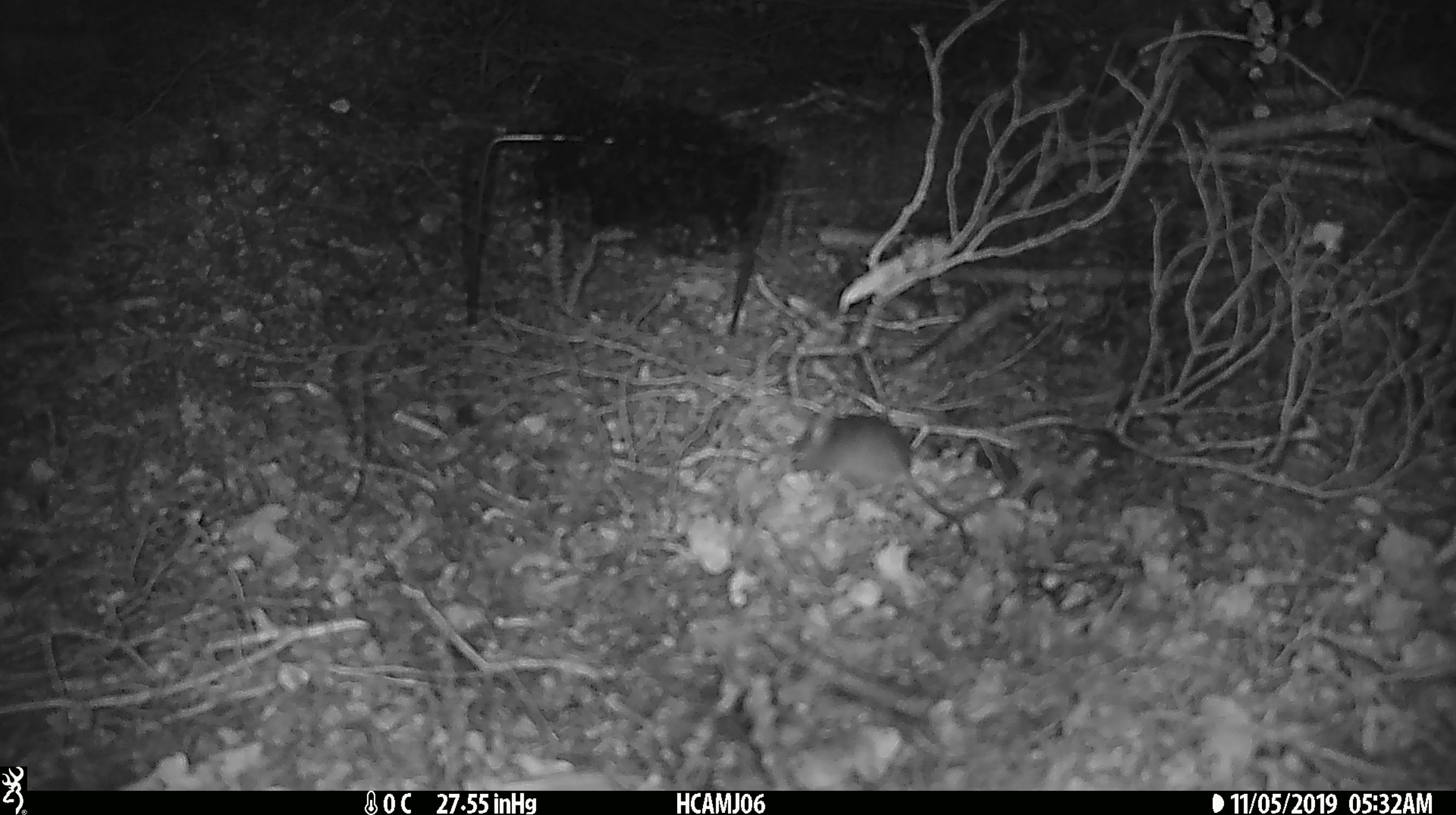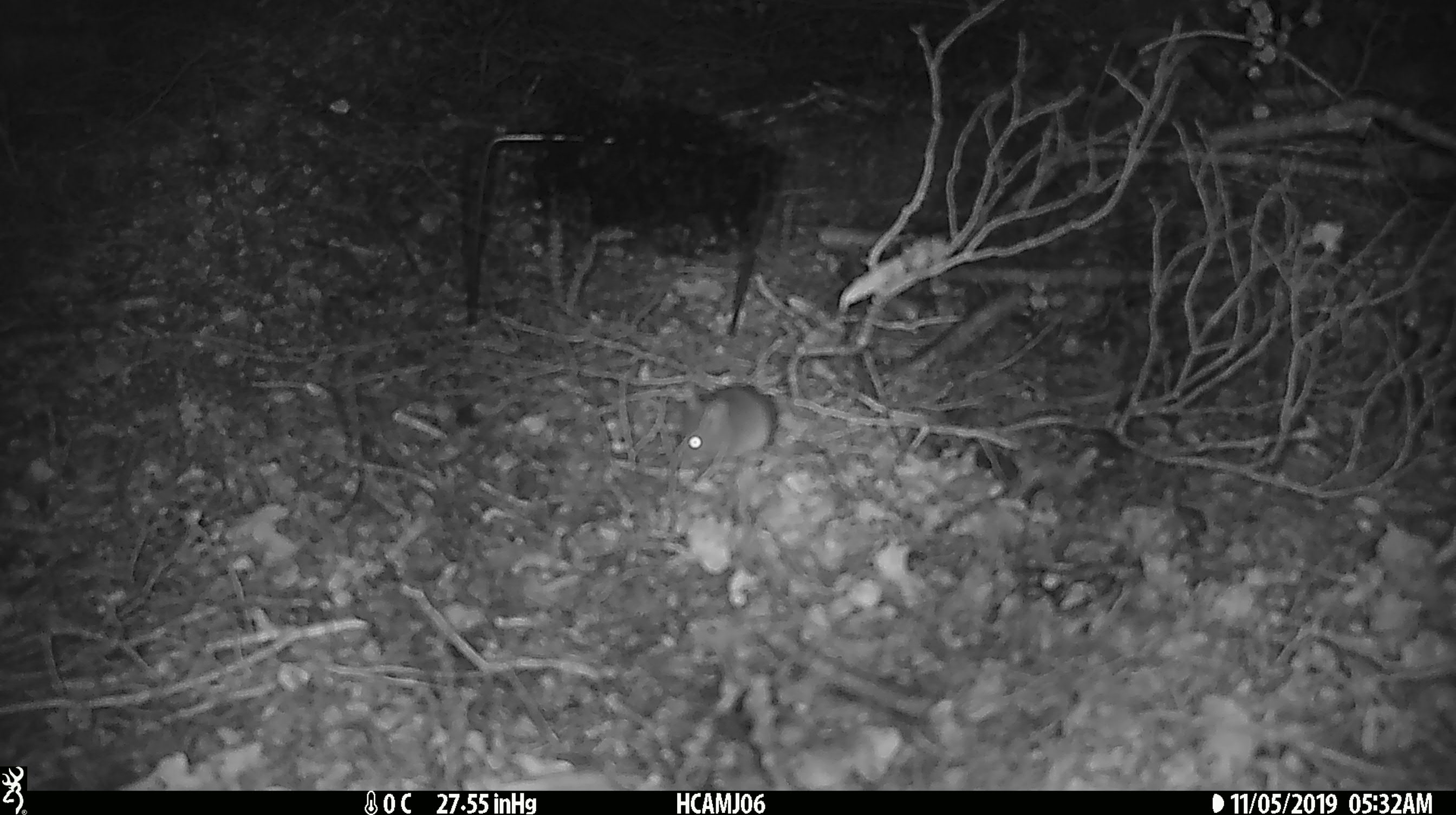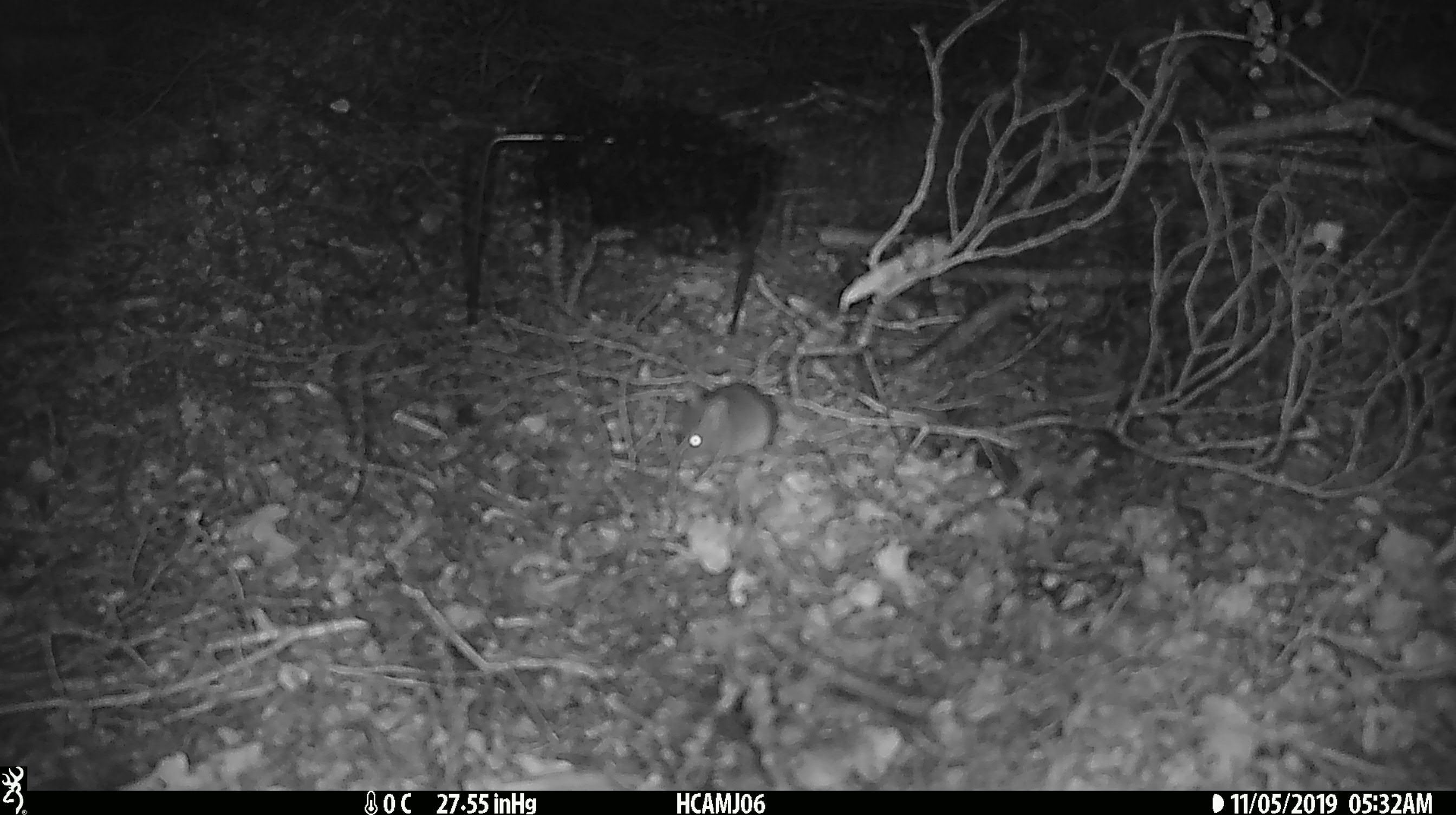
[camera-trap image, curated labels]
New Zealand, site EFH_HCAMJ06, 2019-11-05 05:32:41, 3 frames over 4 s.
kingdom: Animalia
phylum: Chordata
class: Mammalia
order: Rodentia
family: Muridae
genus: Mus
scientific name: Mus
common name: mouse